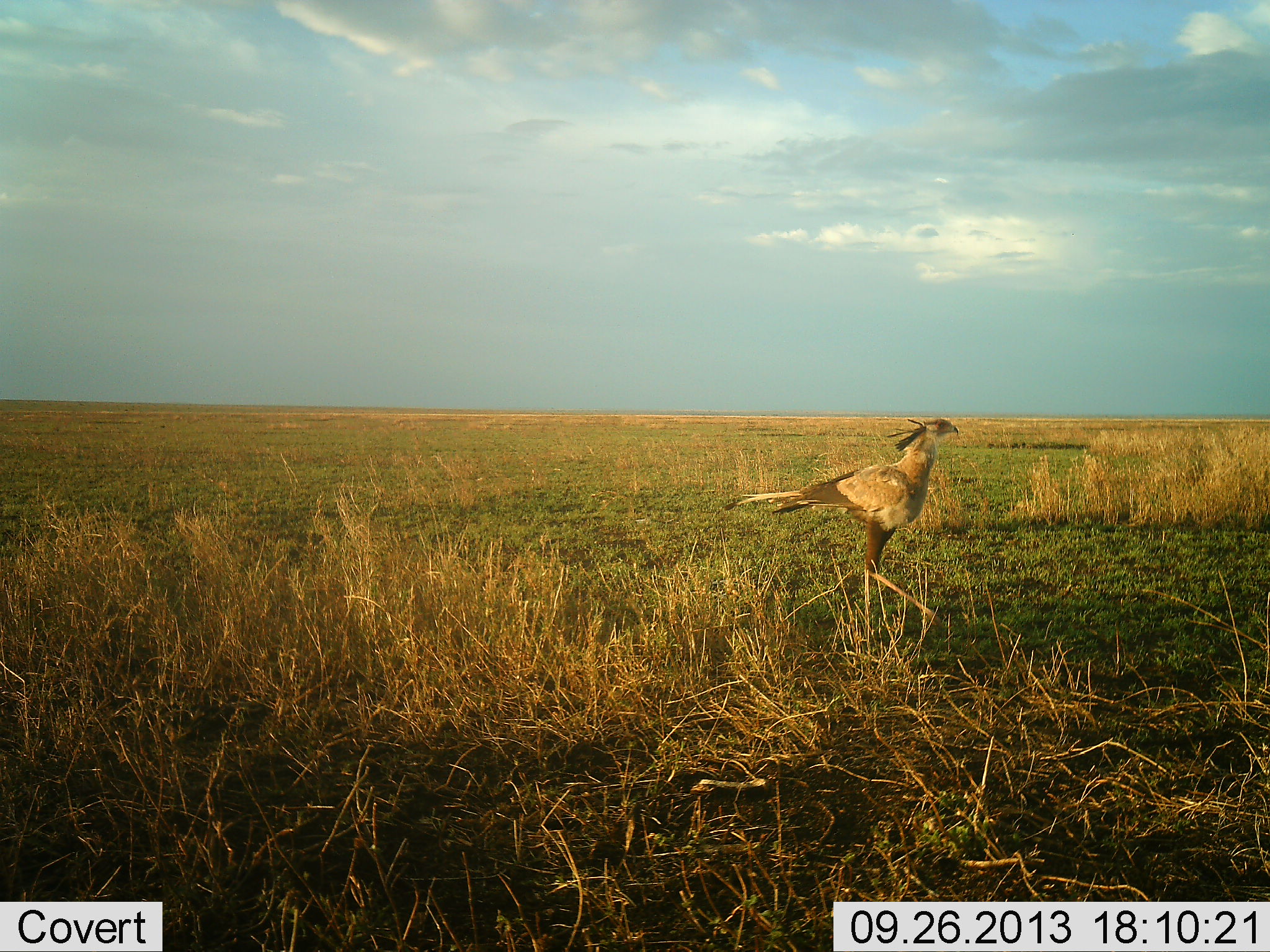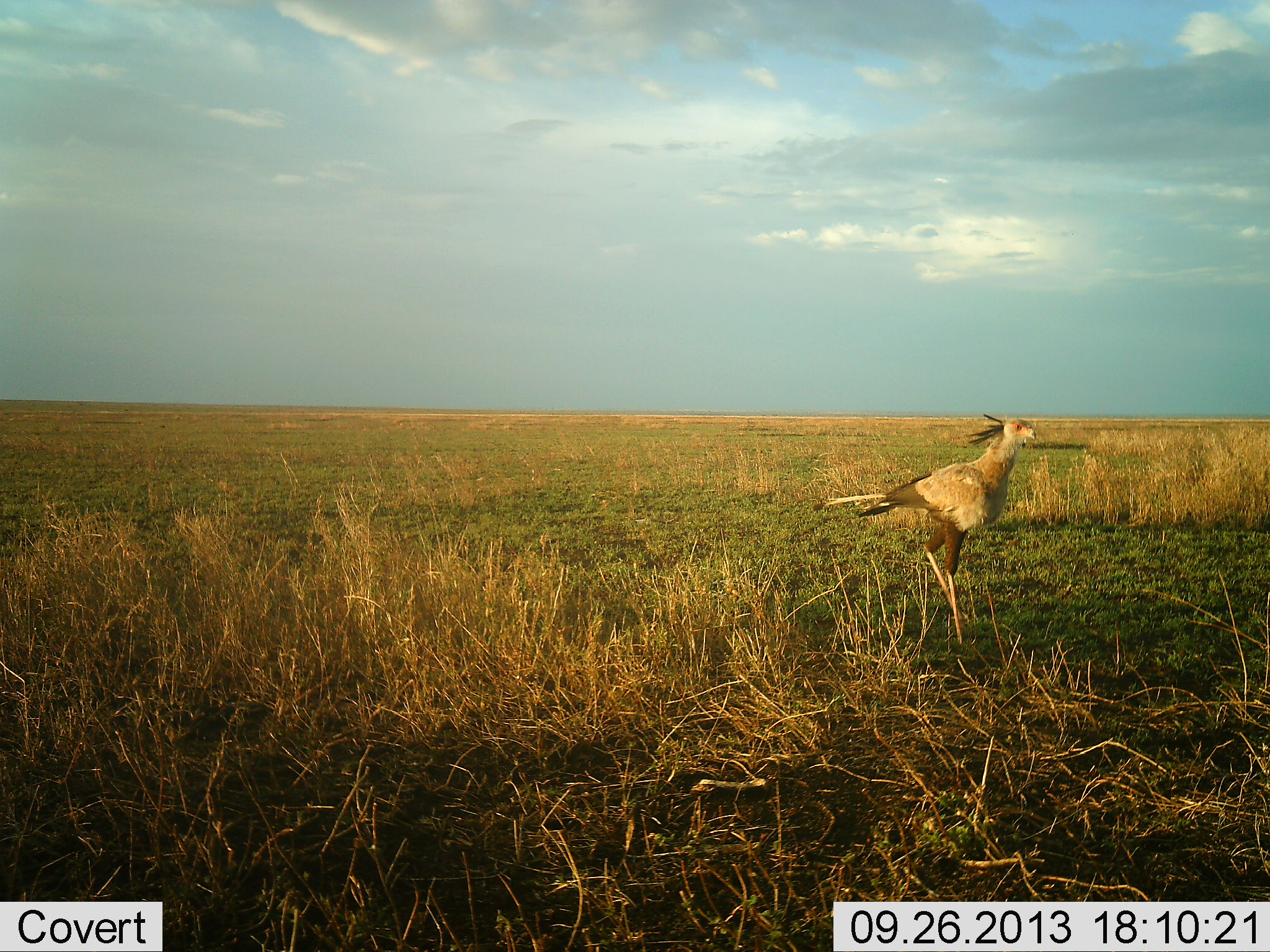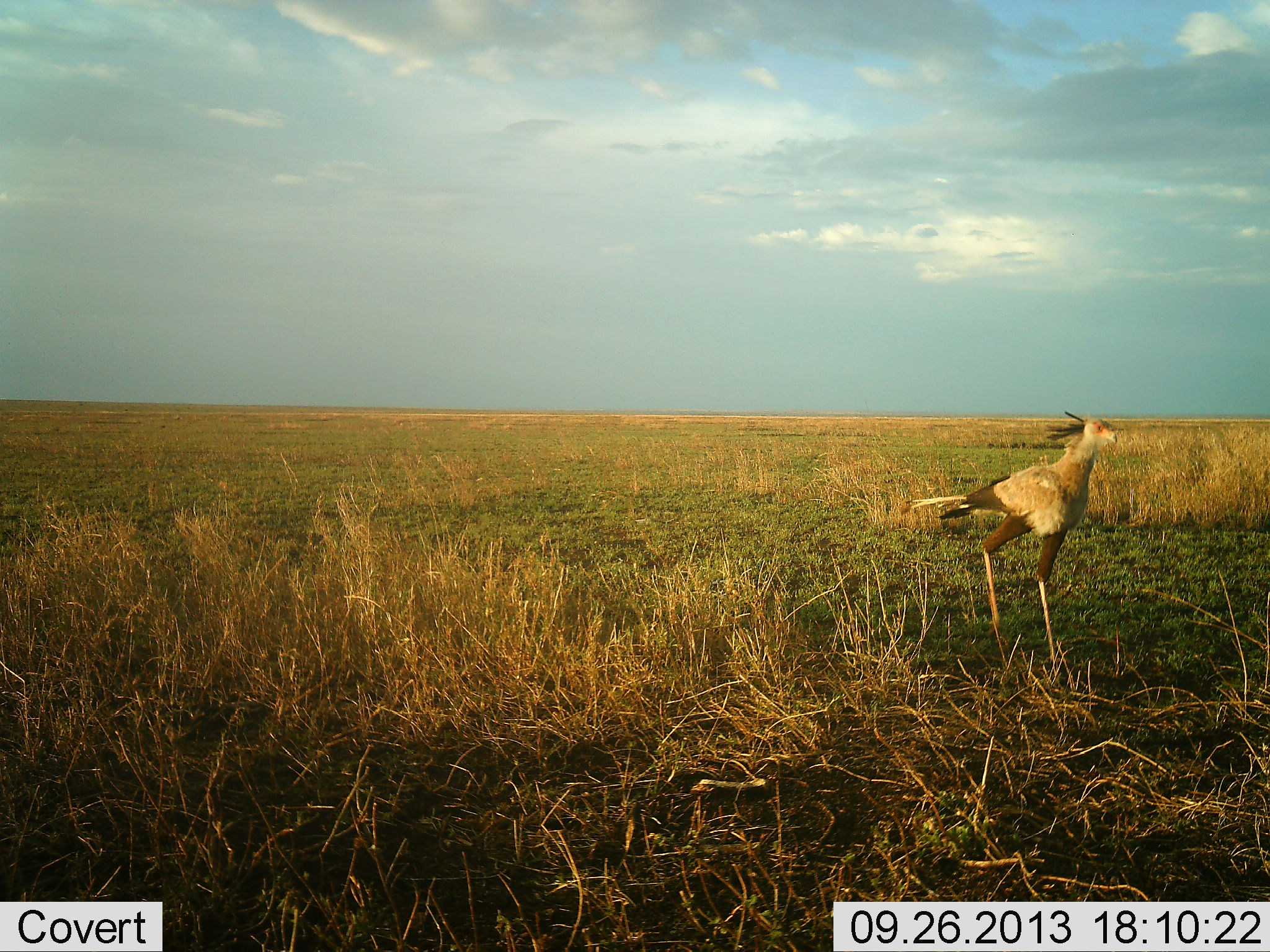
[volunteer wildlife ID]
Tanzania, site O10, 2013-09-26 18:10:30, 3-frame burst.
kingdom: Animalia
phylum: Chordata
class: Aves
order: Accipitriformes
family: Sagittariidae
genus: Sagittarius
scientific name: Sagittarius serpentarius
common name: secretary bird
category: secretarybird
Secretarybird (secretary bird) (Sagittarius serpentarius), count 1. Behavior (volunteer vote fractions): standing 20%, resting 0%, moving 88%, interacting 0%. Young present (vote fraction): 0%. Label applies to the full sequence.